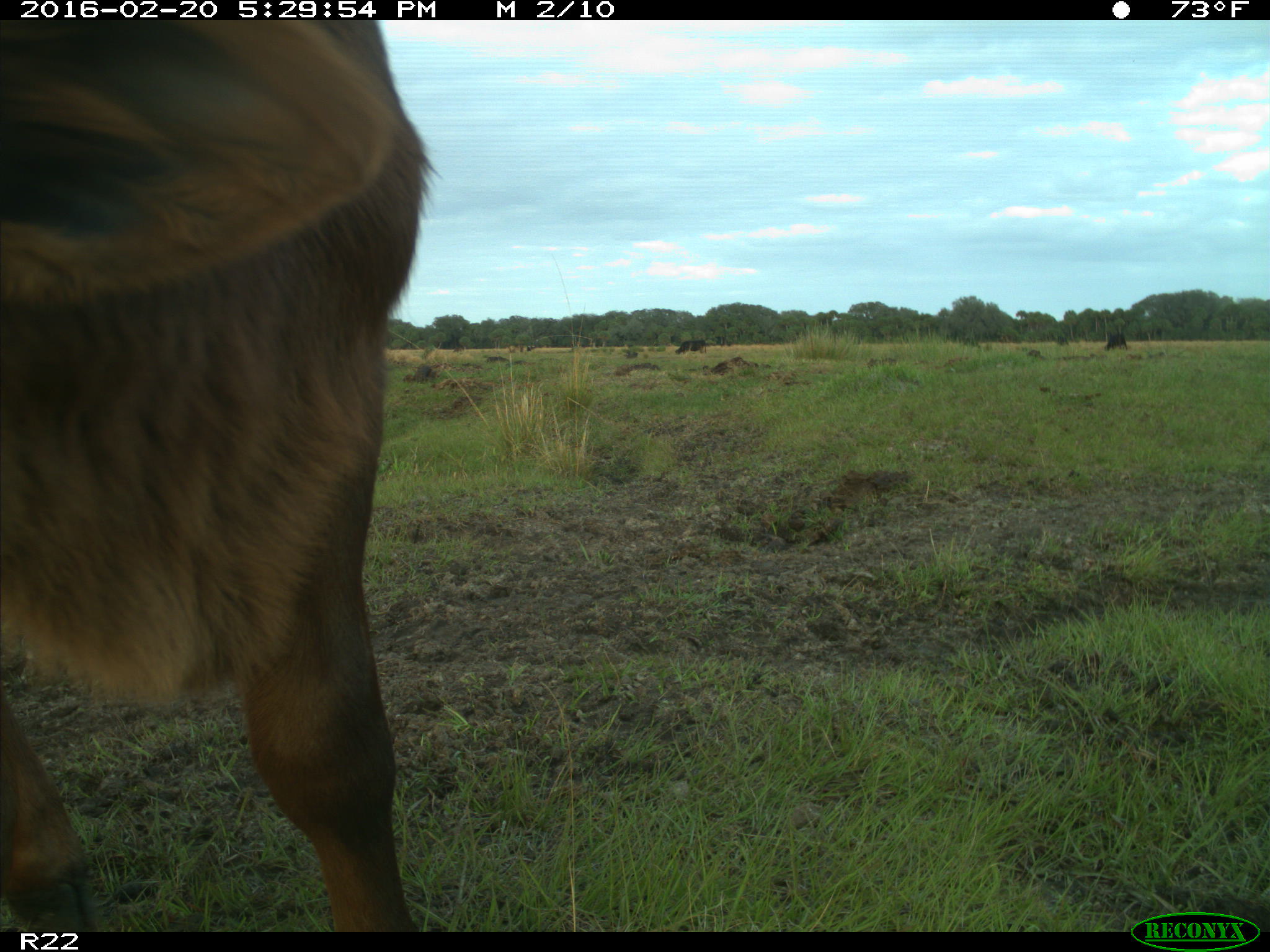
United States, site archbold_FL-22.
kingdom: Animalia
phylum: Chordata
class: Mammalia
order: Artiodactyla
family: Bovidae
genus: Bos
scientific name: Bos taurus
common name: domestic cow